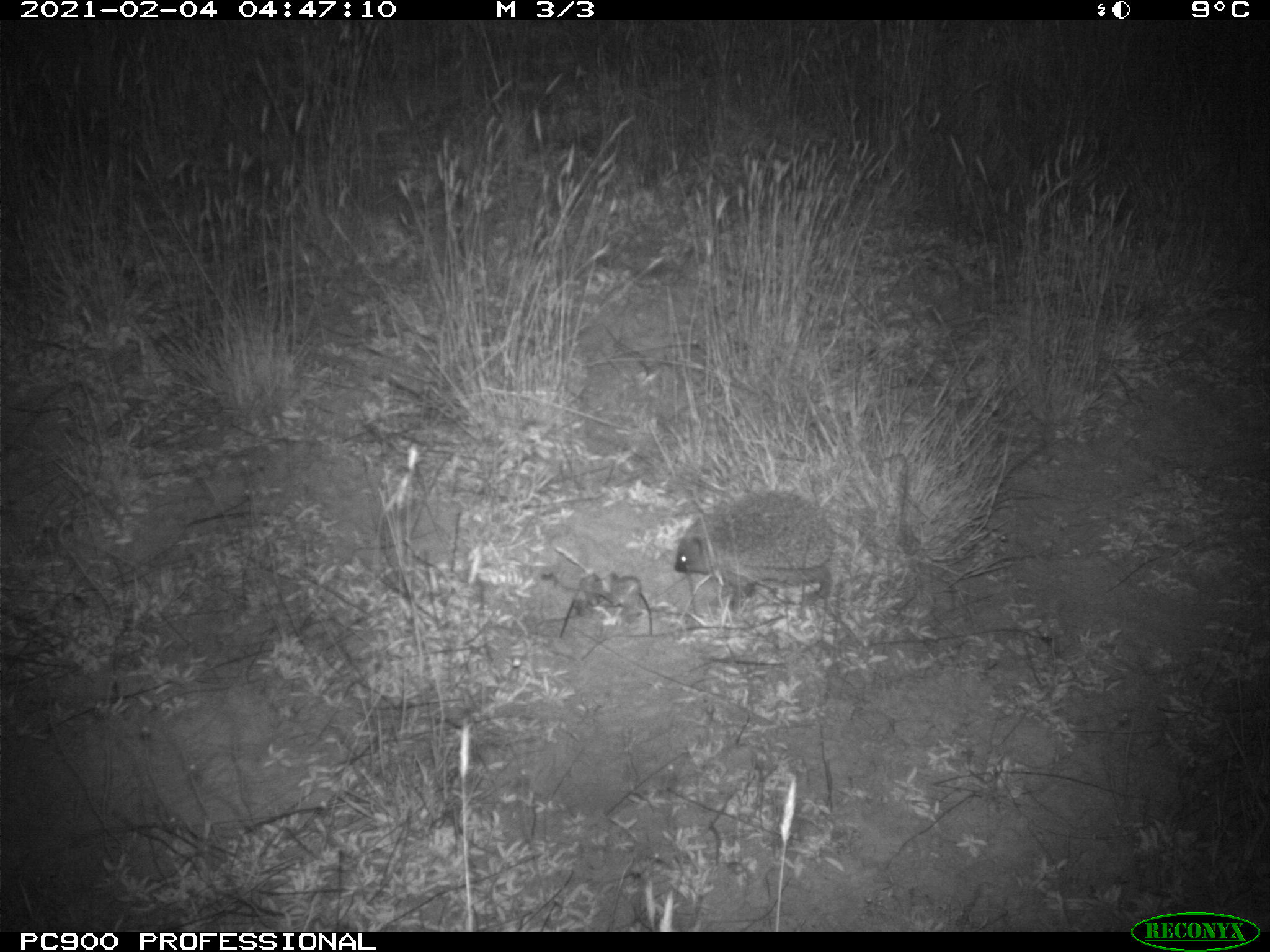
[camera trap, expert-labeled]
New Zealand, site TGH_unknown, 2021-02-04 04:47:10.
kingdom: Animalia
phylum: Chordata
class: Mammalia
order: Eulipotyphla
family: Erinaceidae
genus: Erinaceus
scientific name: Erinaceus europaeus europaeus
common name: european hedgehog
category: hedgehog